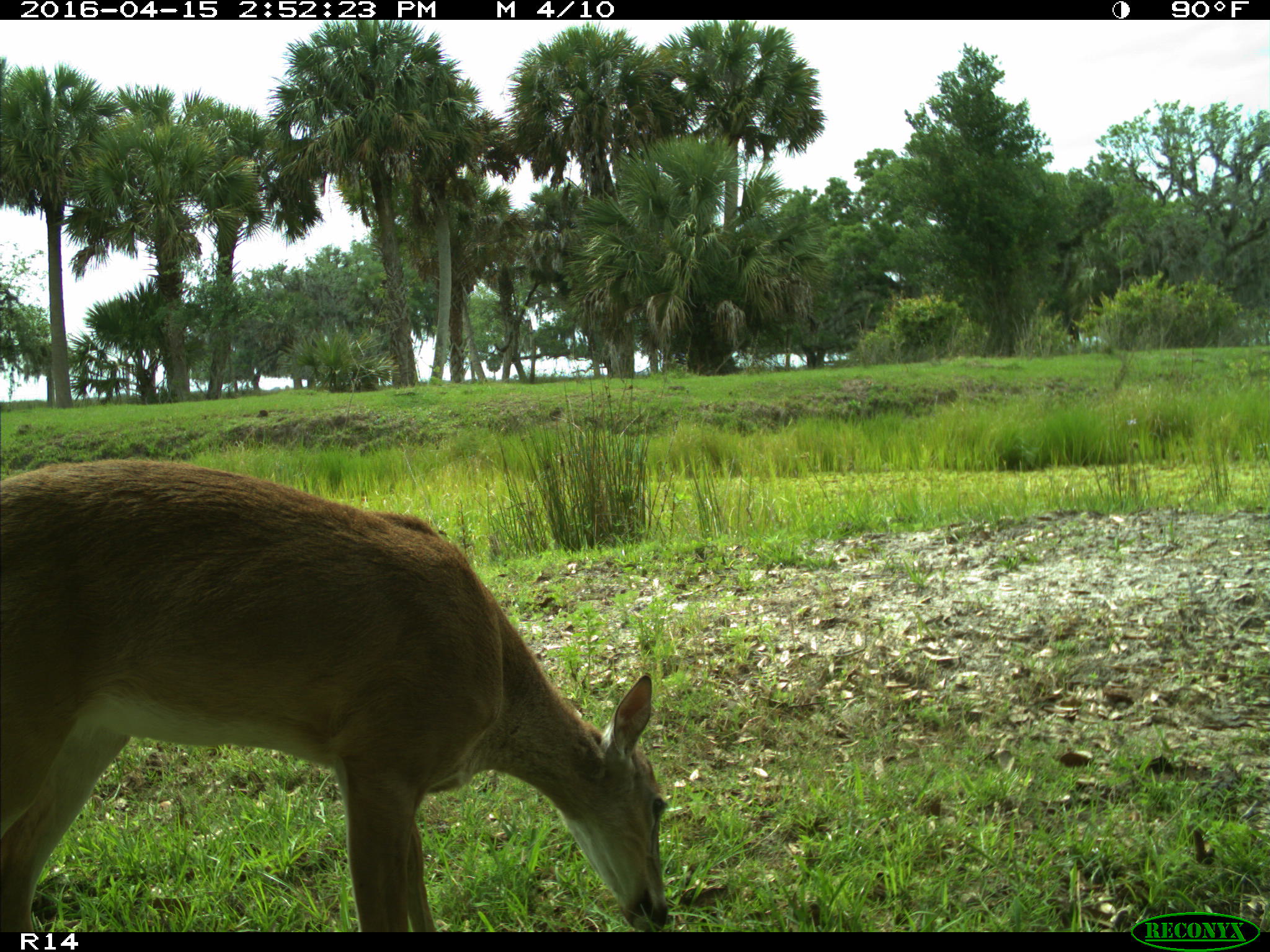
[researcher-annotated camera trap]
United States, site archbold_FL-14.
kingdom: Animalia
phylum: Chordata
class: Mammalia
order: Artiodactyla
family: Cervidae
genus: Odocoileus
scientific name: Odocoileus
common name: deer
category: unidentified deer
Unidentified deer (deer) (Odocoileus).